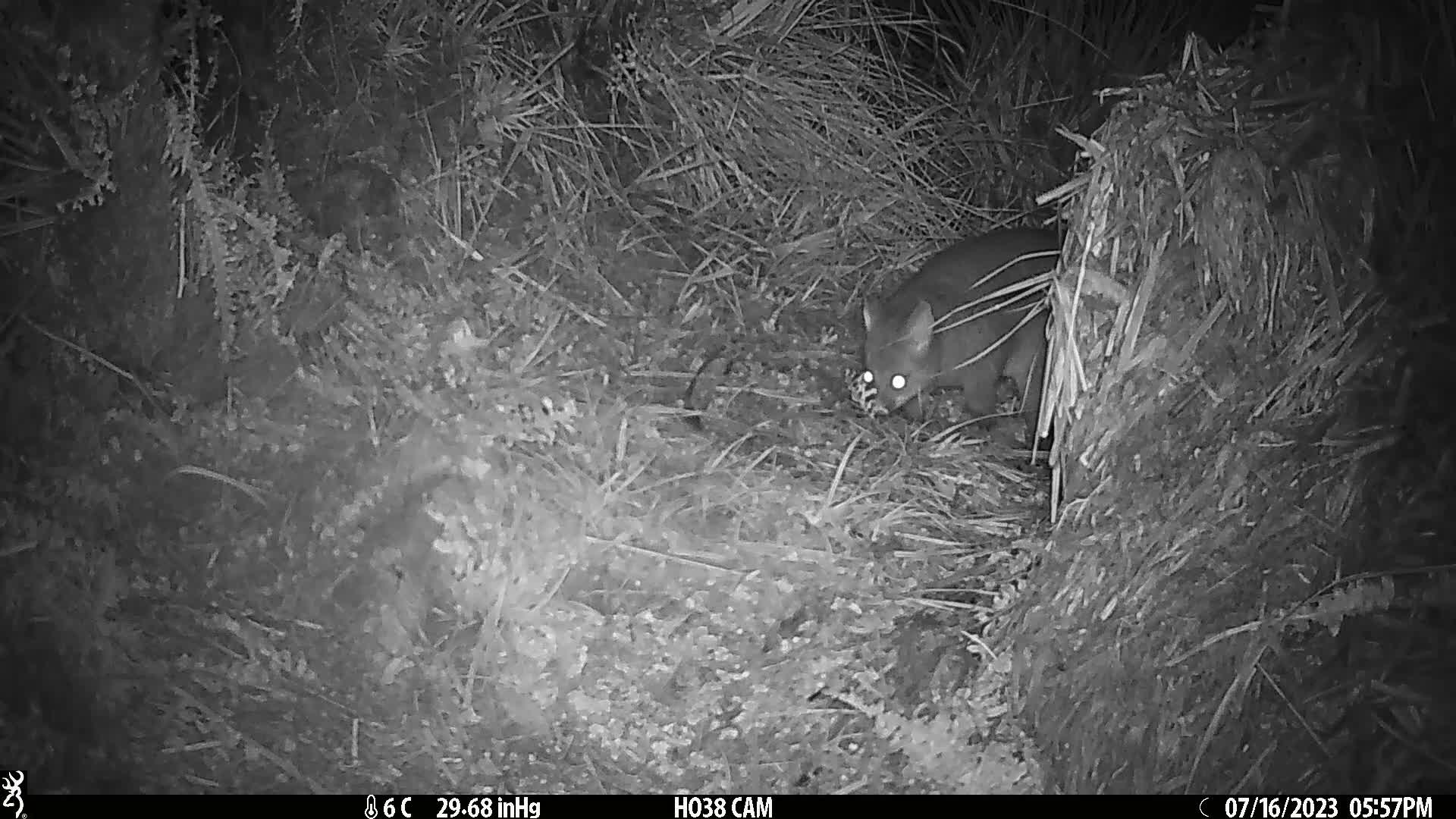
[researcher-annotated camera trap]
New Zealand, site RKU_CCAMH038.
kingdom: Animalia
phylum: Chordata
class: Mammalia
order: Diprotodontia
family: Phalangeridae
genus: Trichosurus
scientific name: Trichosurus vulpecula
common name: common brushtail possum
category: possum